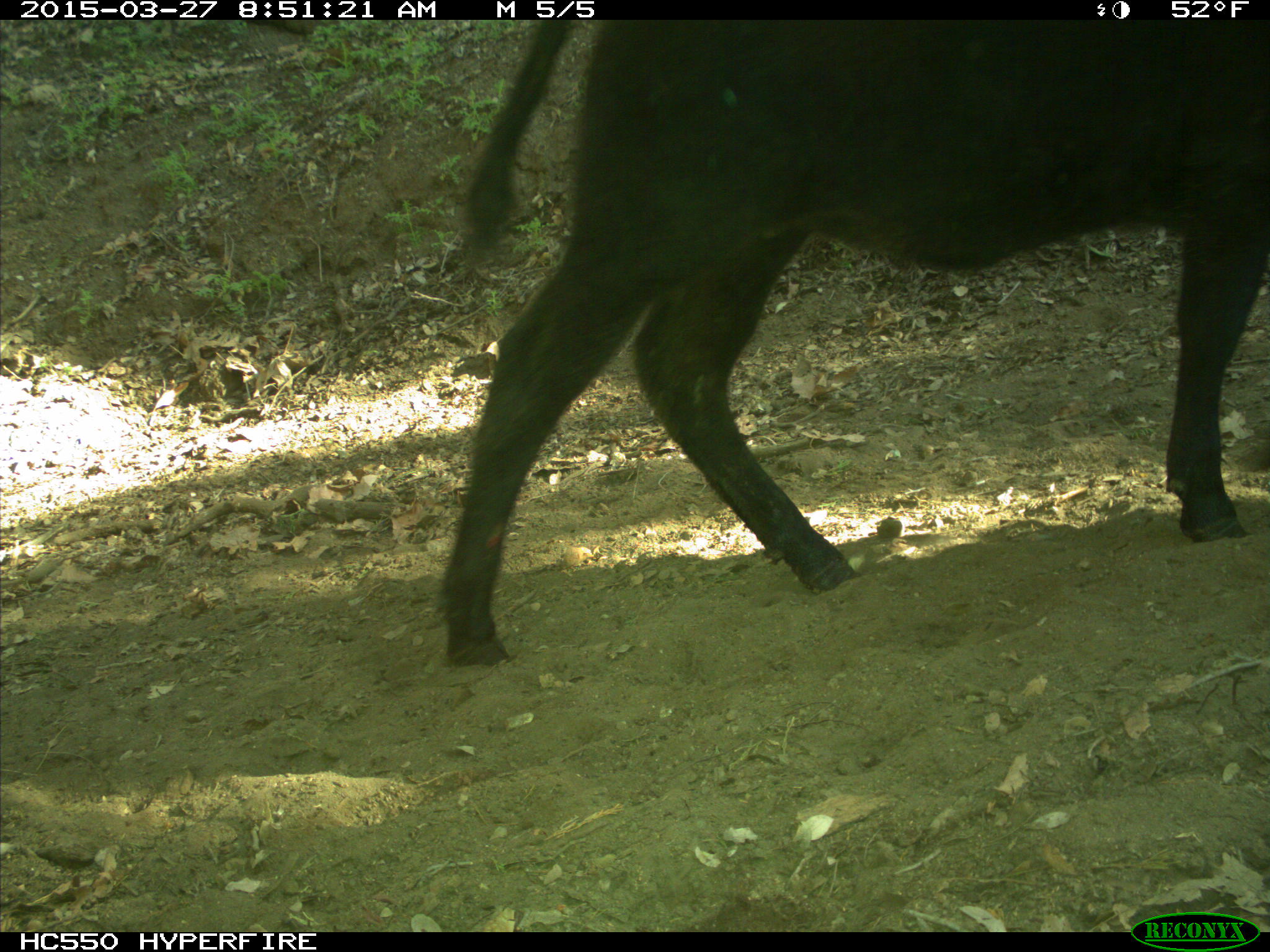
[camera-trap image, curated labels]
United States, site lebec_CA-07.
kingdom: Animalia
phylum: Chordata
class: Mammalia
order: Artiodactyla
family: Bovidae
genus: Bos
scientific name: Bos taurus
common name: domestic cow